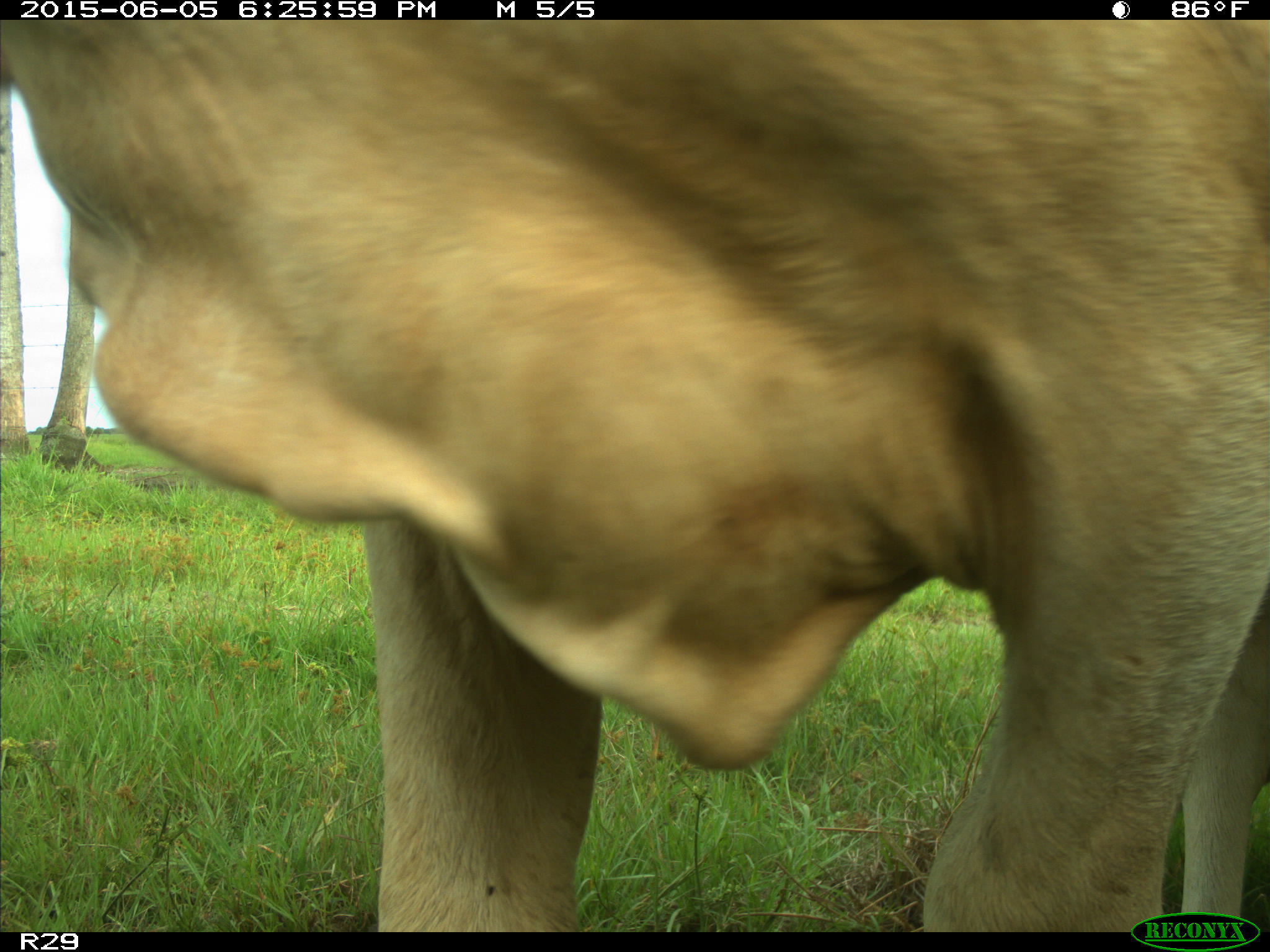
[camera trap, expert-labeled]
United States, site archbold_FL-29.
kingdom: Animalia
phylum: Chordata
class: Mammalia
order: Artiodactyla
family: Bovidae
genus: Bos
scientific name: Bos taurus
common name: domestic cow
Bos taurus (domestic cow).